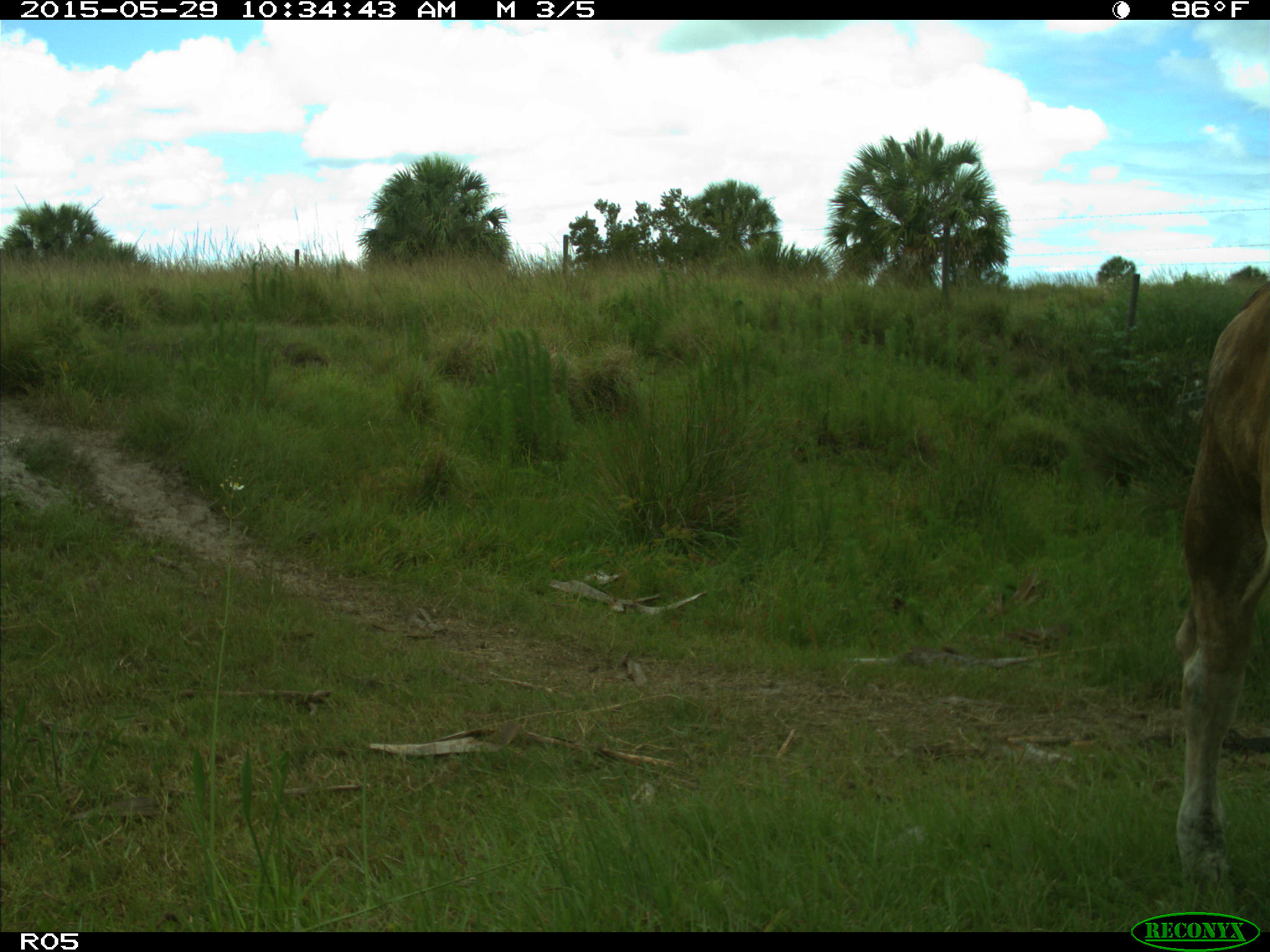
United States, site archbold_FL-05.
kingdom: Animalia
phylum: Chordata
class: Mammalia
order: Artiodactyla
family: Bovidae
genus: Bos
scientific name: Bos taurus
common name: domestic cow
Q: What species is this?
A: Bos taurus (domestic cow).